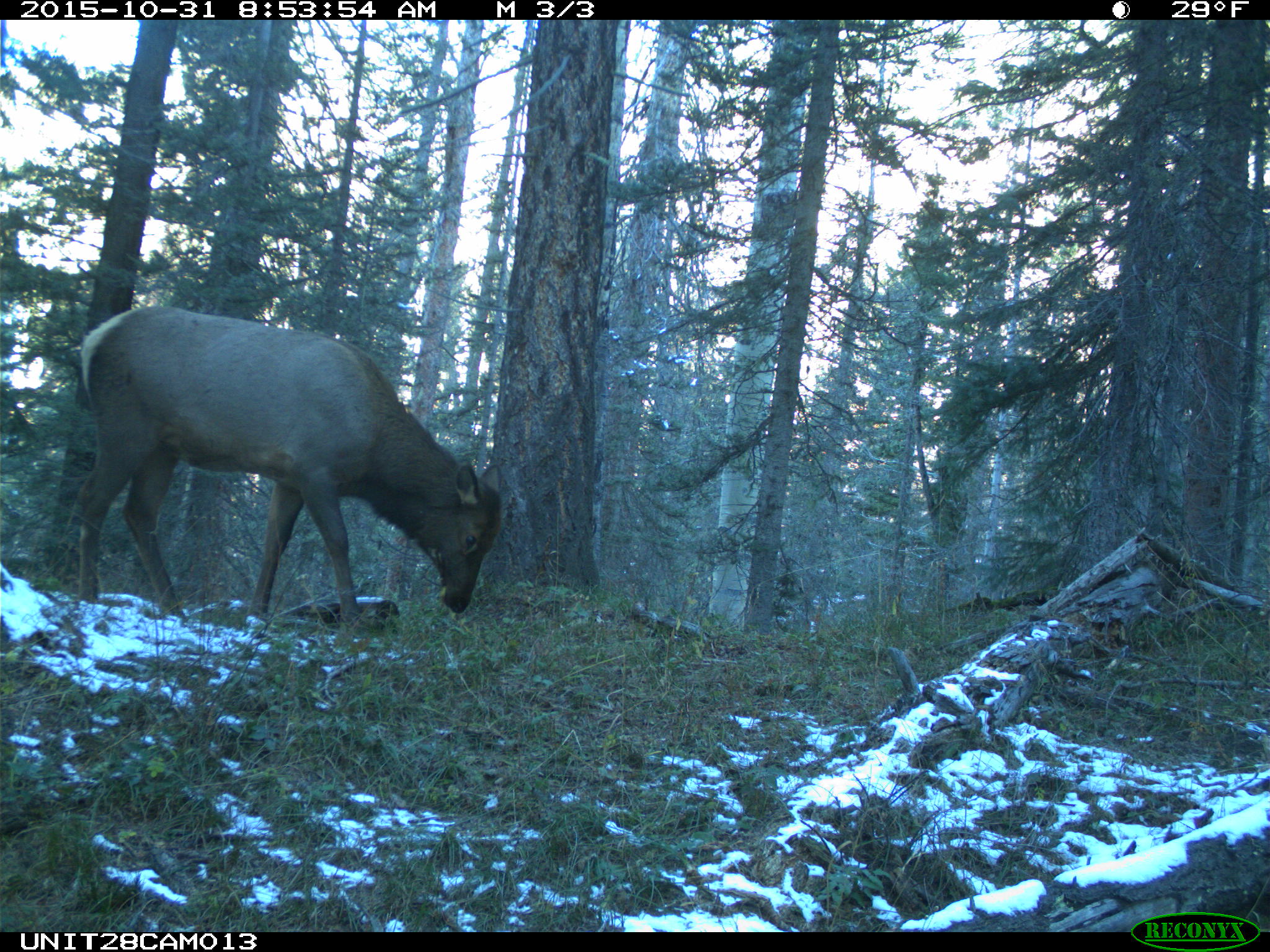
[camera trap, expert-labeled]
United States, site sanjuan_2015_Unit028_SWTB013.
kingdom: Animalia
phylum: Chordata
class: Mammalia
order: Artiodactyla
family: Cervidae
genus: Cervus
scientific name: Cervus elaphus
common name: red deer